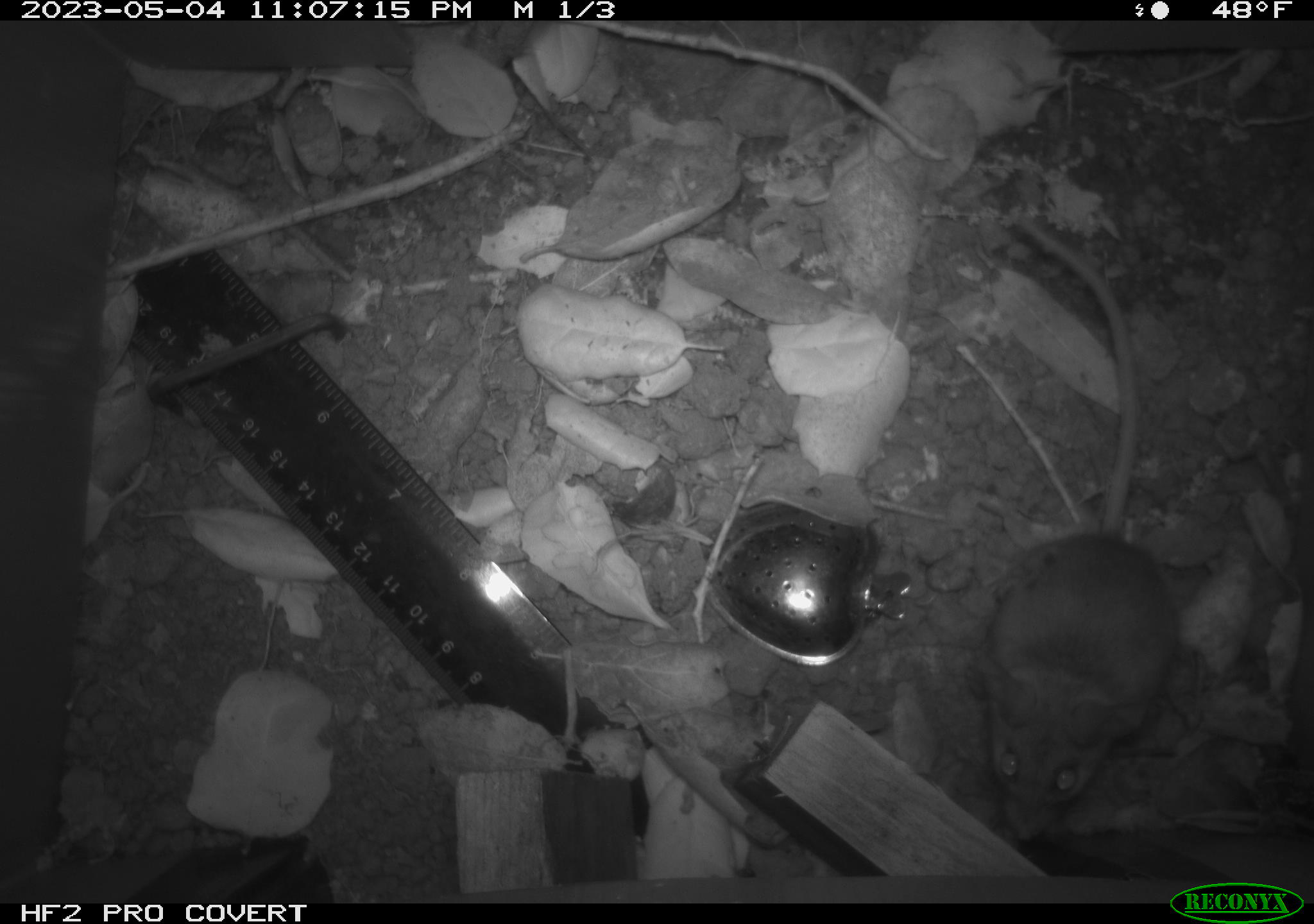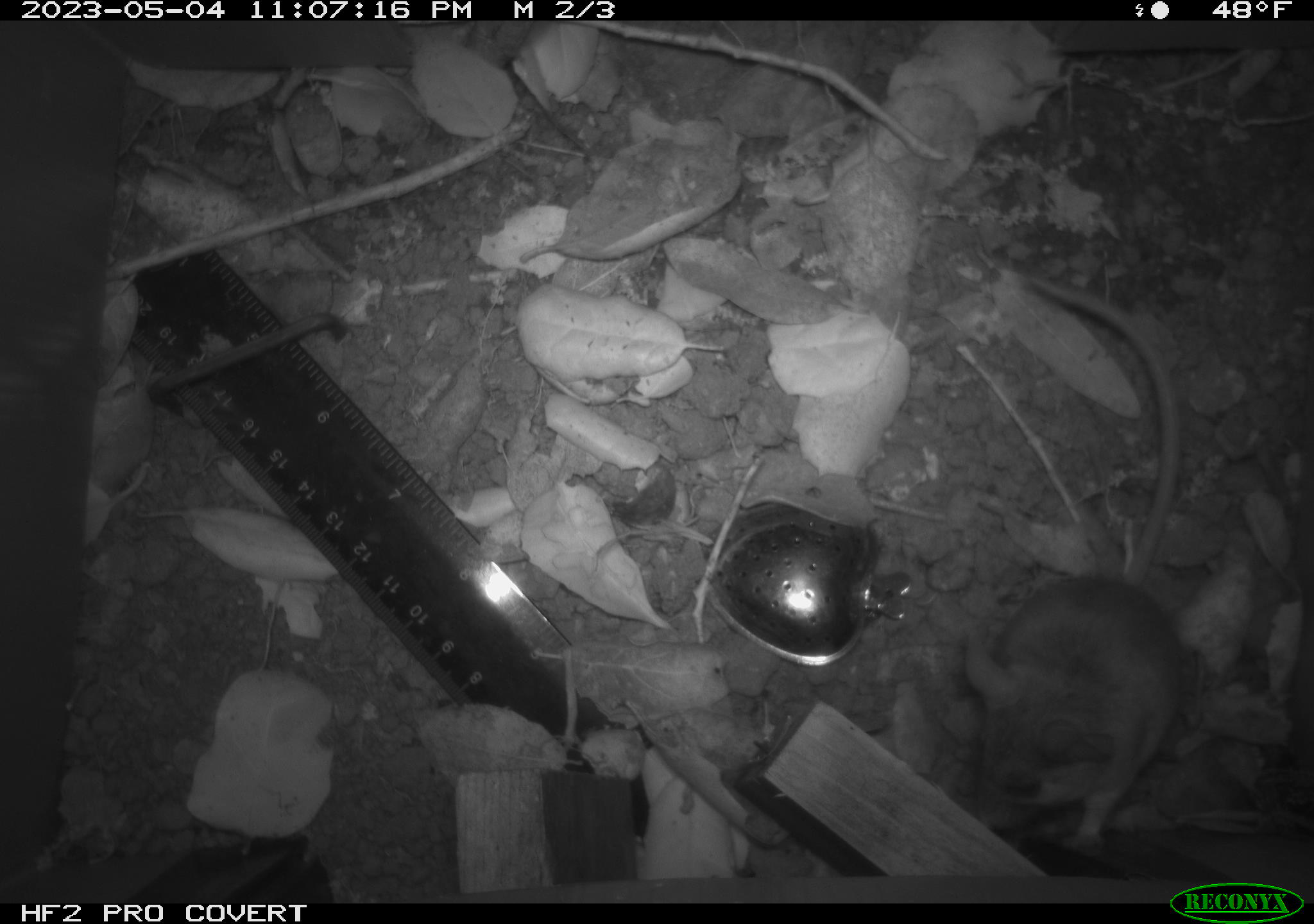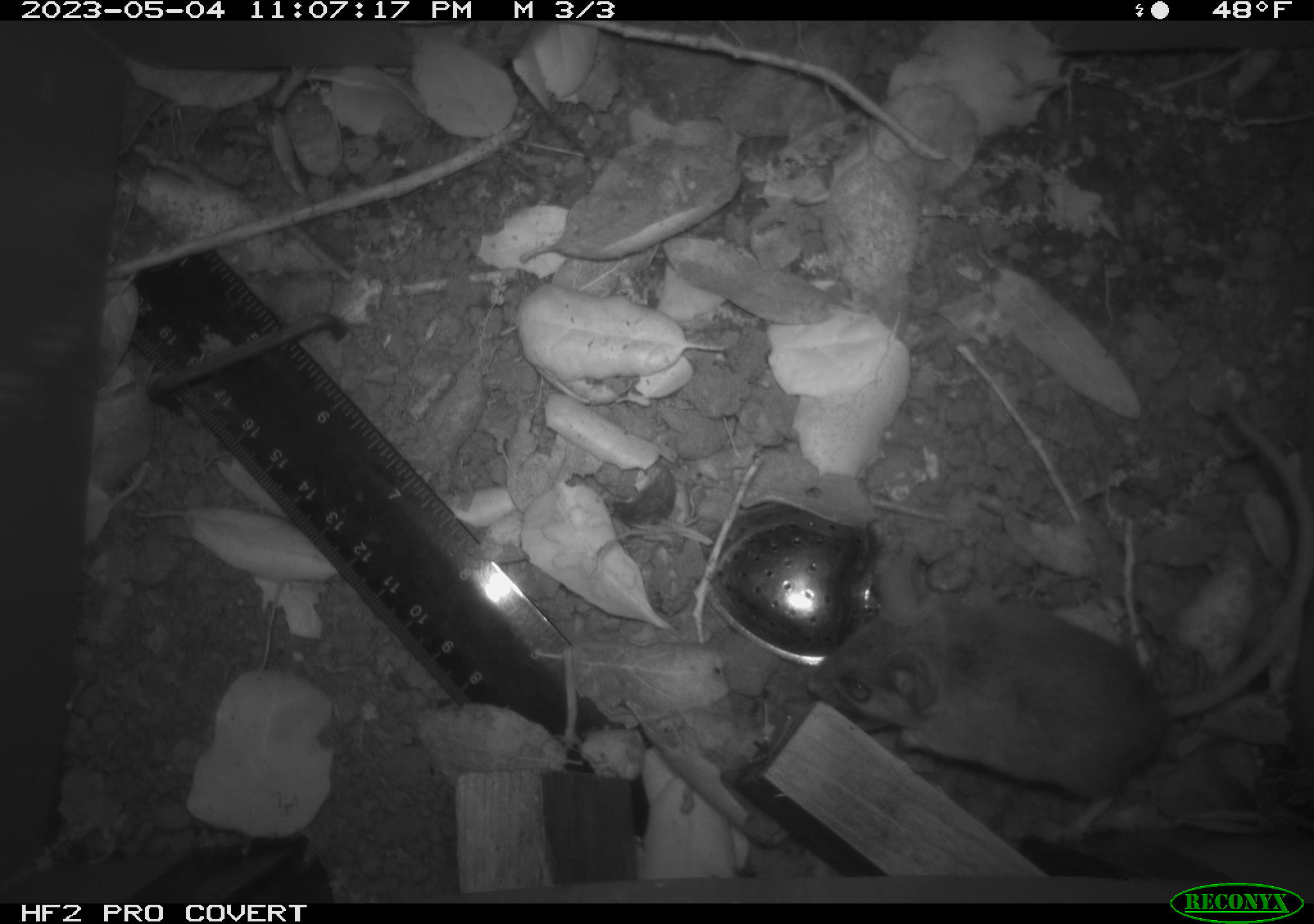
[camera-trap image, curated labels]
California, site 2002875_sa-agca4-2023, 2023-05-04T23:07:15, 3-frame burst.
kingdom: Animalia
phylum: Chordata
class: Mammalia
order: Rodentia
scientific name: Rodentia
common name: mouse species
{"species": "mouse species (Rodentia)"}